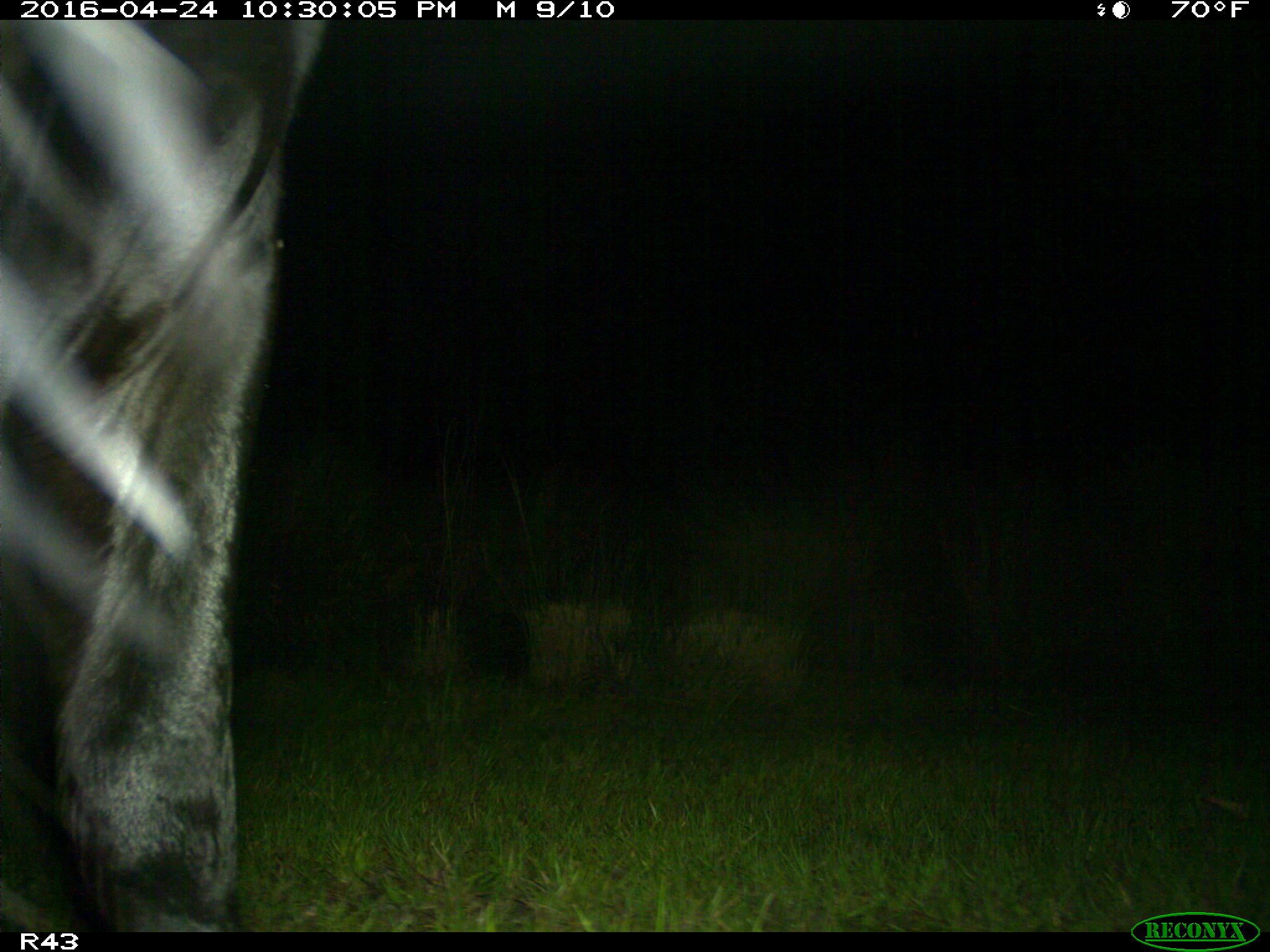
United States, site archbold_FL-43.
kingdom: Animalia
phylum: Chordata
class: Mammalia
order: Artiodactyla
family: Bovidae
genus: Bos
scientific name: Bos taurus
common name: domestic cow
Bos taurus (domestic cow).